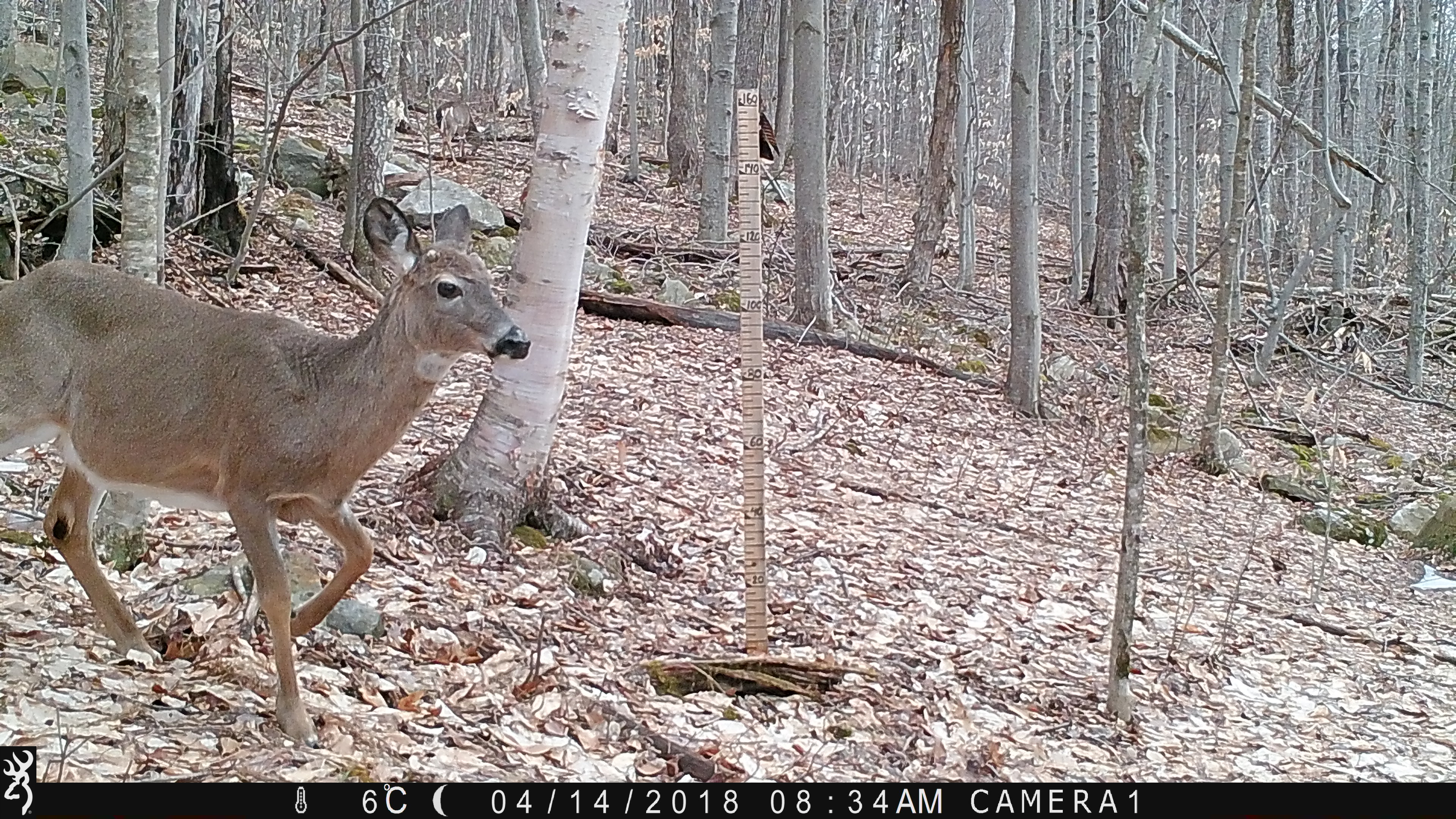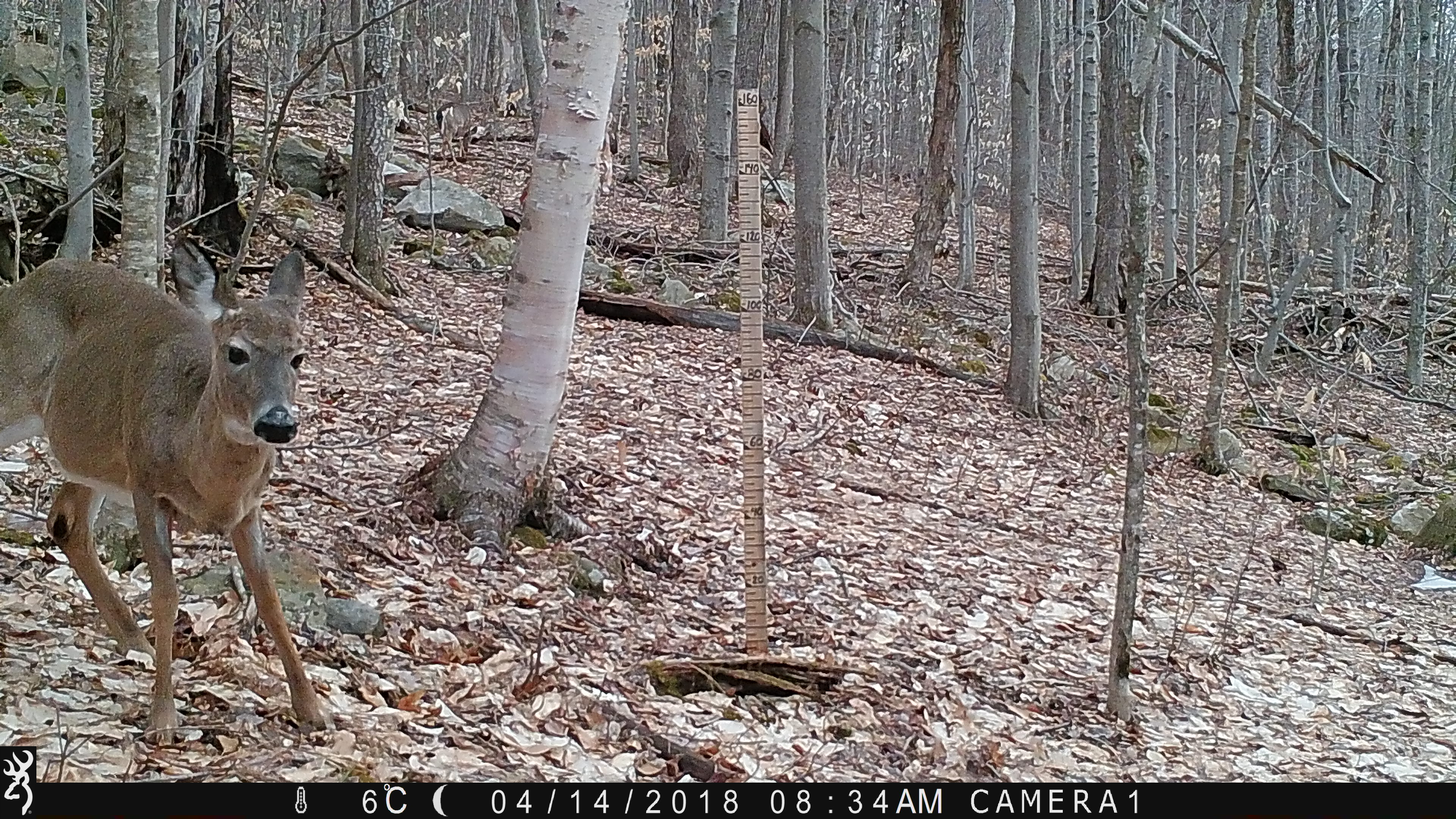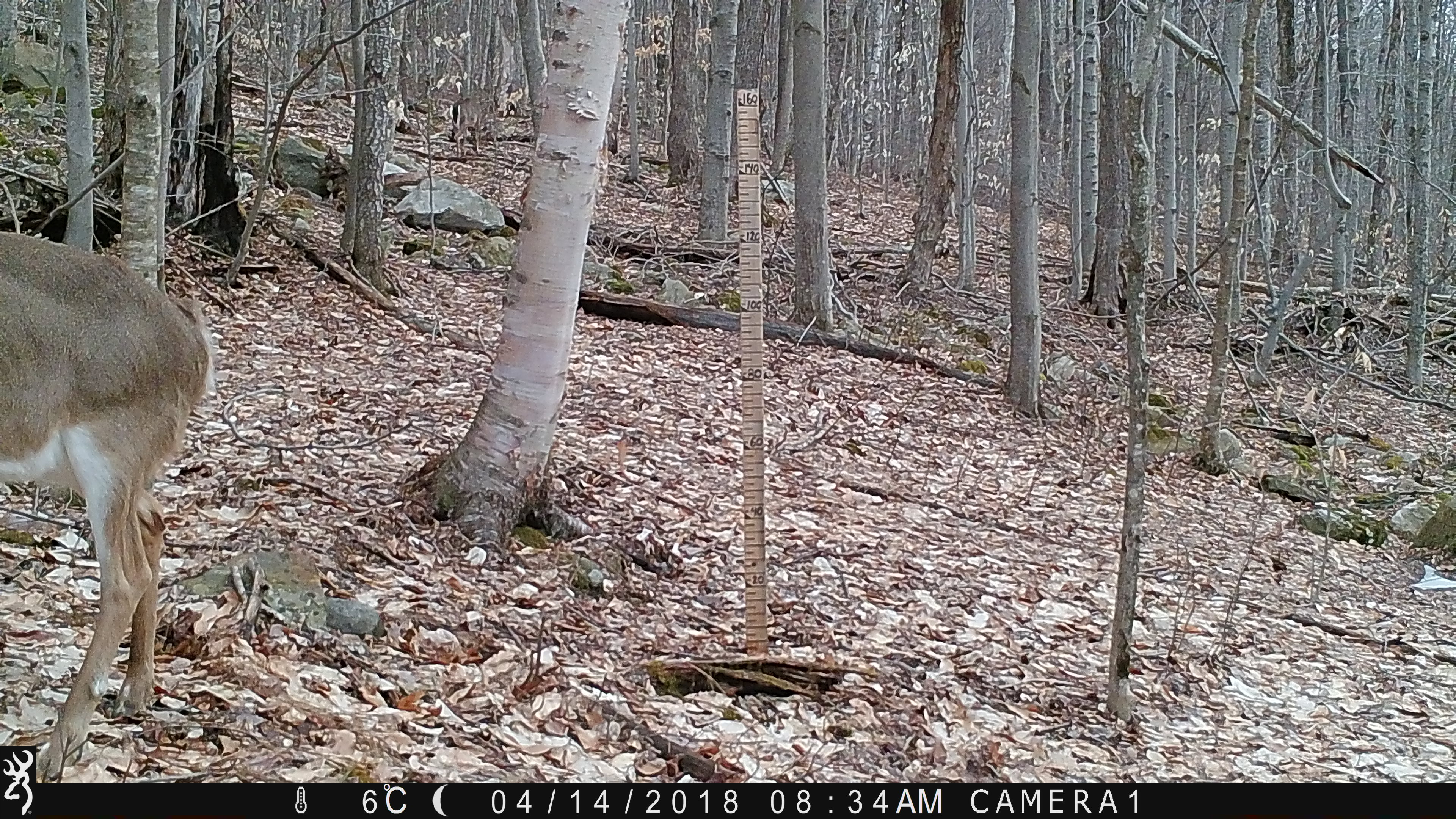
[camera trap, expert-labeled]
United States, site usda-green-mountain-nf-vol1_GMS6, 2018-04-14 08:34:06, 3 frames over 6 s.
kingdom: Animalia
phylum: Chordata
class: Mammalia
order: Artiodactyla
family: Cervidae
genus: Odocoileus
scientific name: Odocoileus virginianus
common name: white-tailed deer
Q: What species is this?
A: White-tailed deer (Odocoileus virginianus).